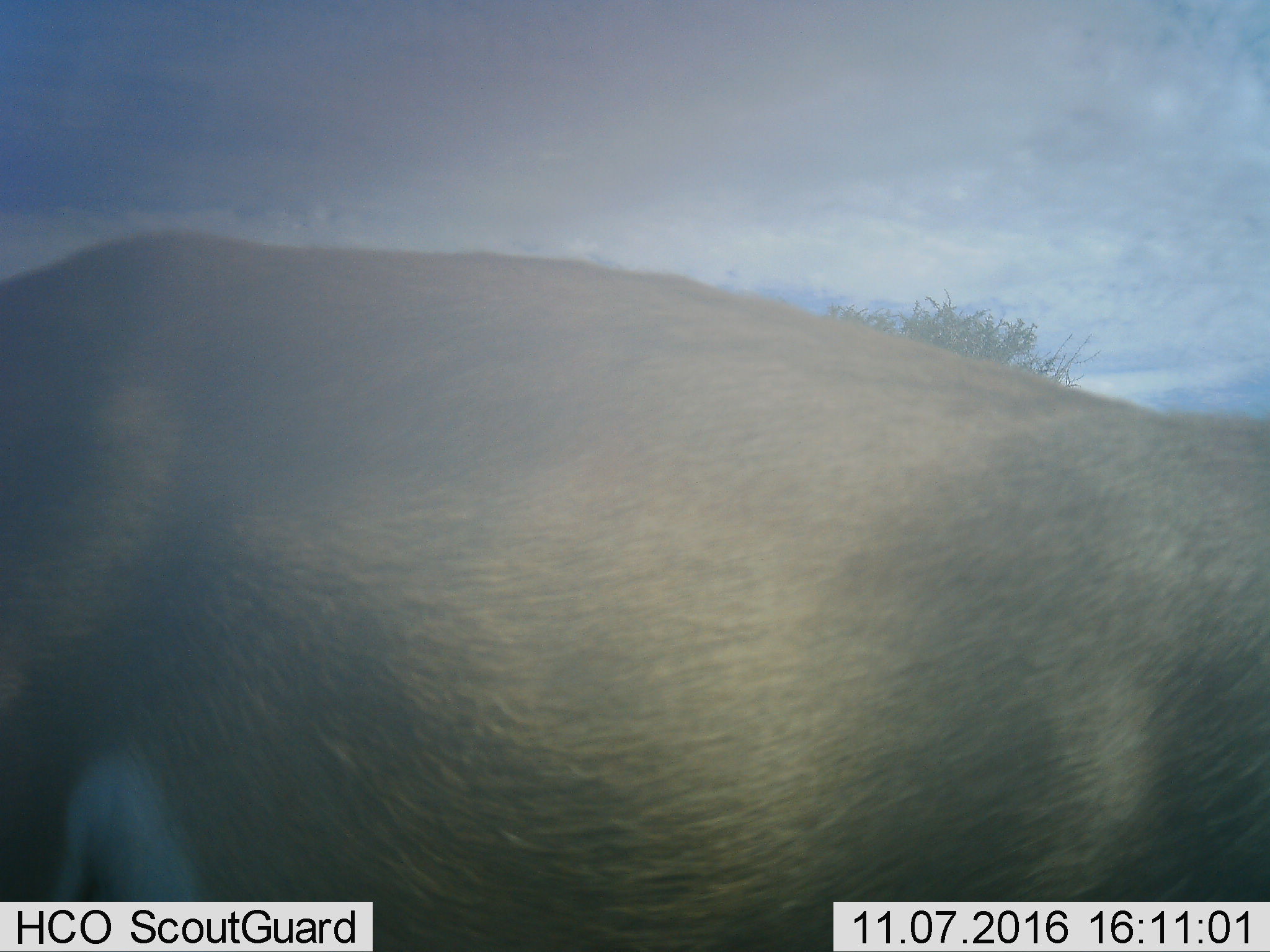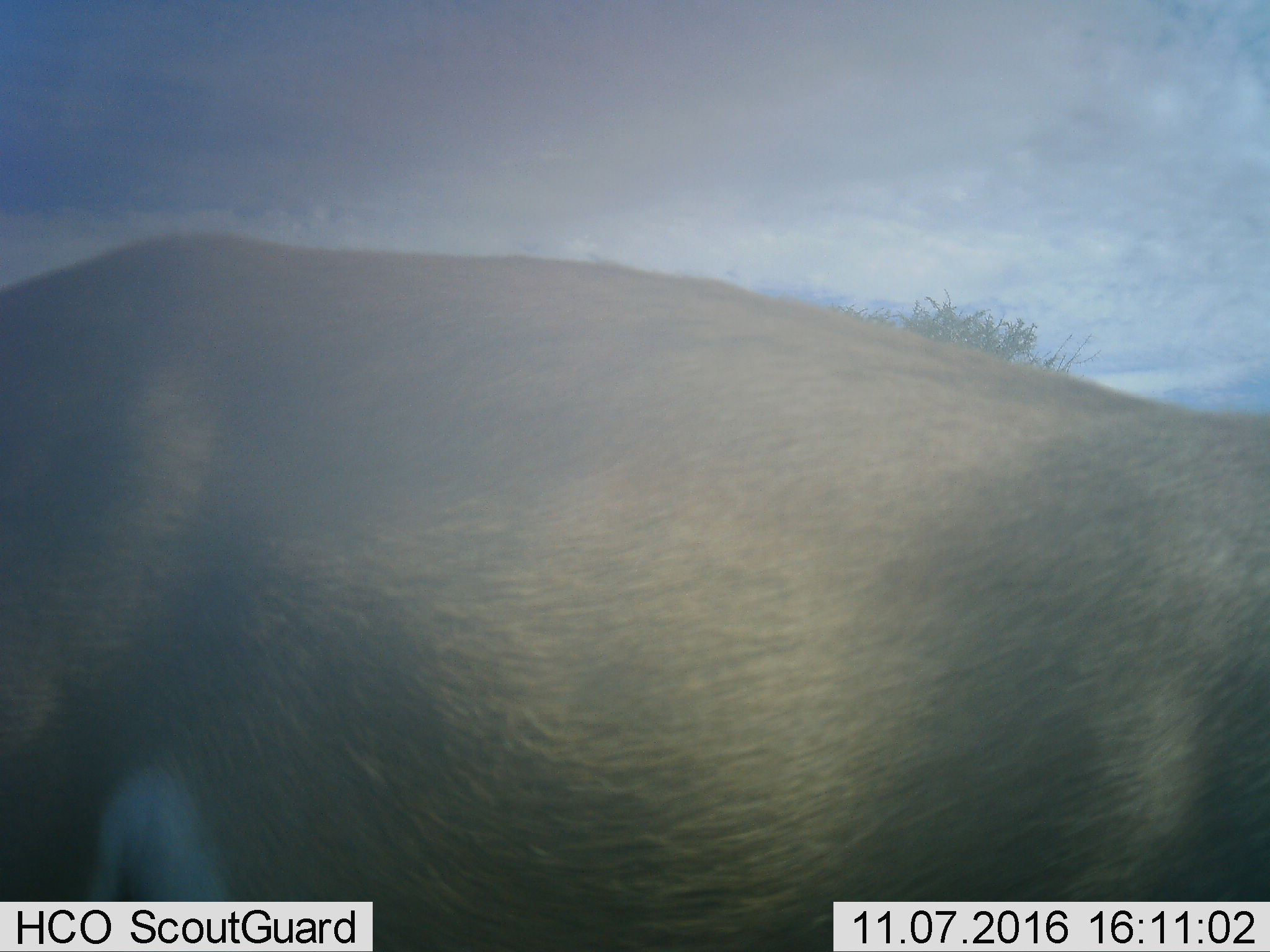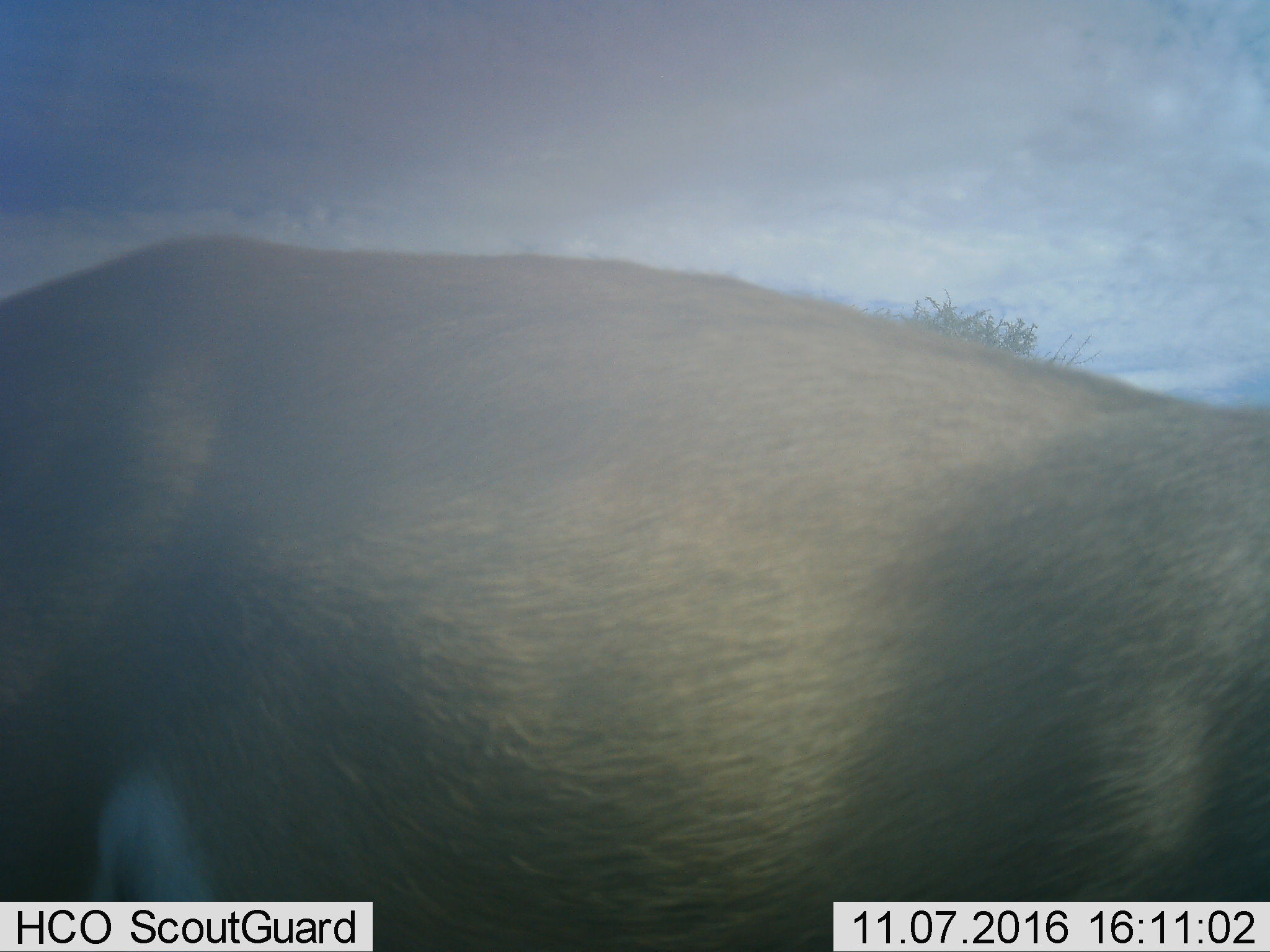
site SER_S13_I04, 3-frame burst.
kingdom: Animalia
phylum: Chordata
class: Mammalia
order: Artiodactyla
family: Bovidae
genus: Nanger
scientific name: Nanger granti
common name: grant's gazelle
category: gazellegrants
Gazellegrants (grant's gazelle) (Nanger granti), count 1. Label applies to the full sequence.